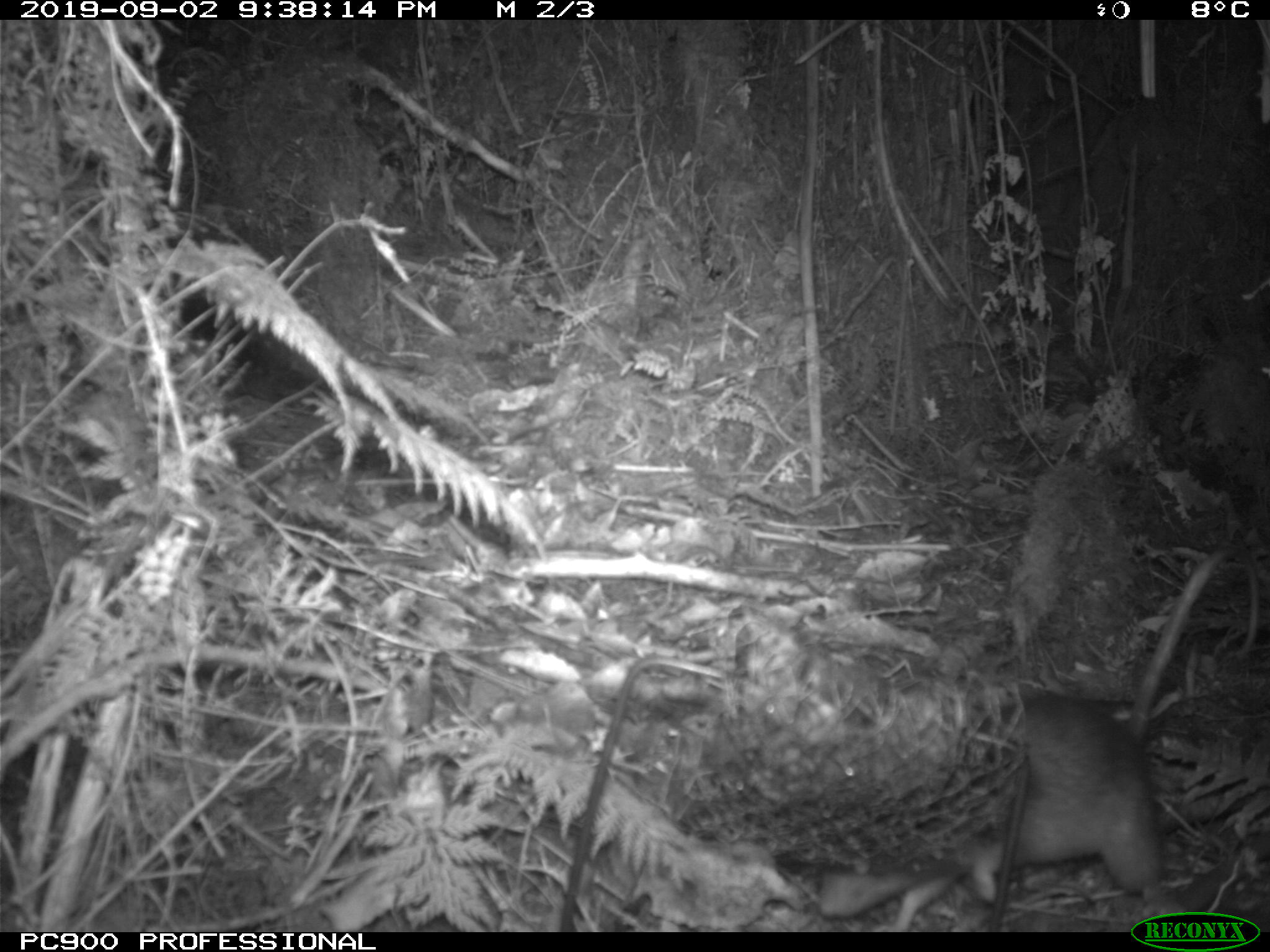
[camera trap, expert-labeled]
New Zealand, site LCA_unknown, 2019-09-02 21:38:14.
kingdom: Animalia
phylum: Chordata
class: Mammalia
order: Rodentia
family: Muridae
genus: Rattus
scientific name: Rattus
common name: rat